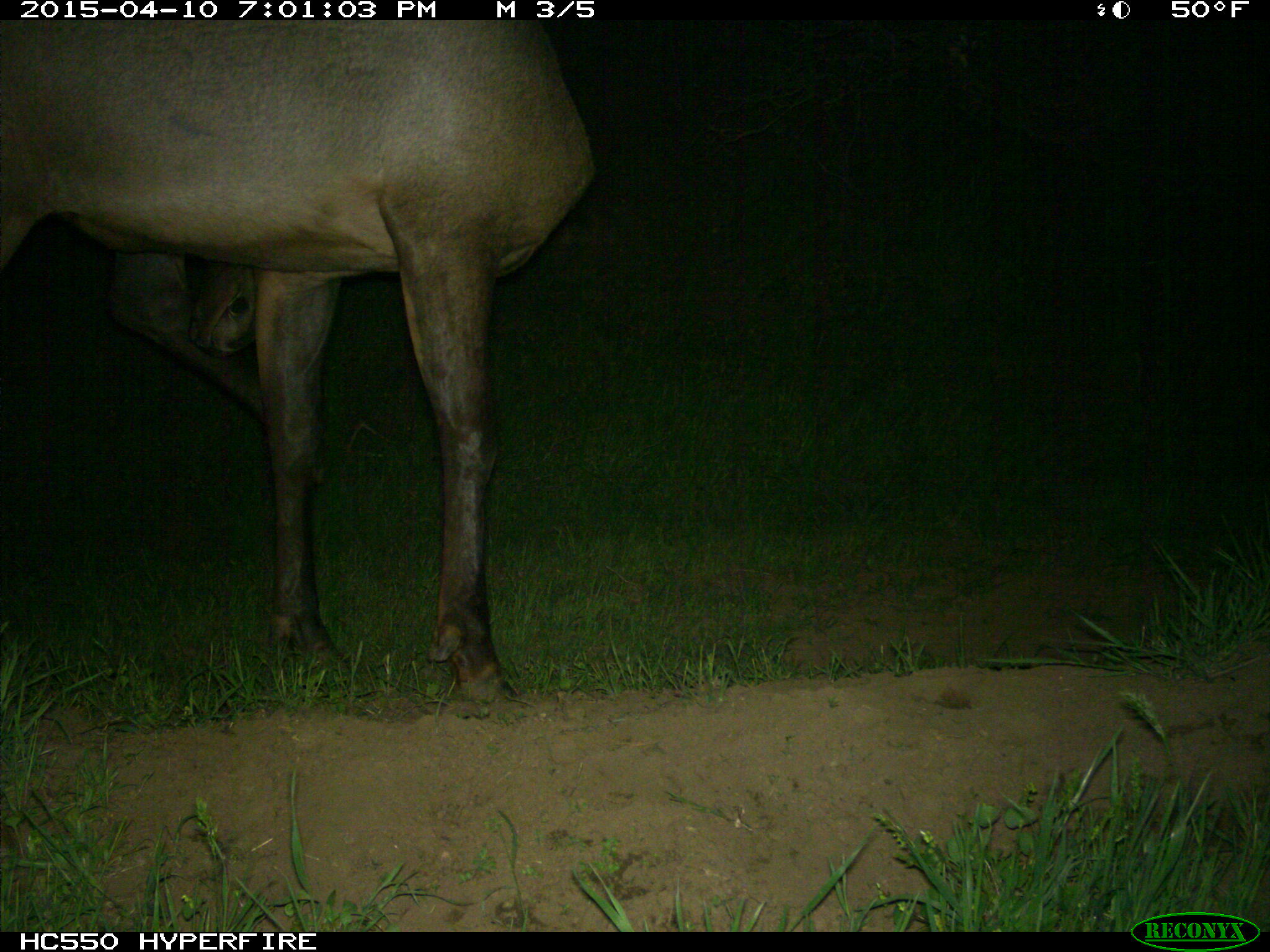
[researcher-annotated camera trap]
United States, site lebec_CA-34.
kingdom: Animalia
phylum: Chordata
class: Mammalia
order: Artiodactyla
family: Cervidae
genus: Cervus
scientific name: Cervus canadensis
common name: elk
Cervus canadensis (elk).